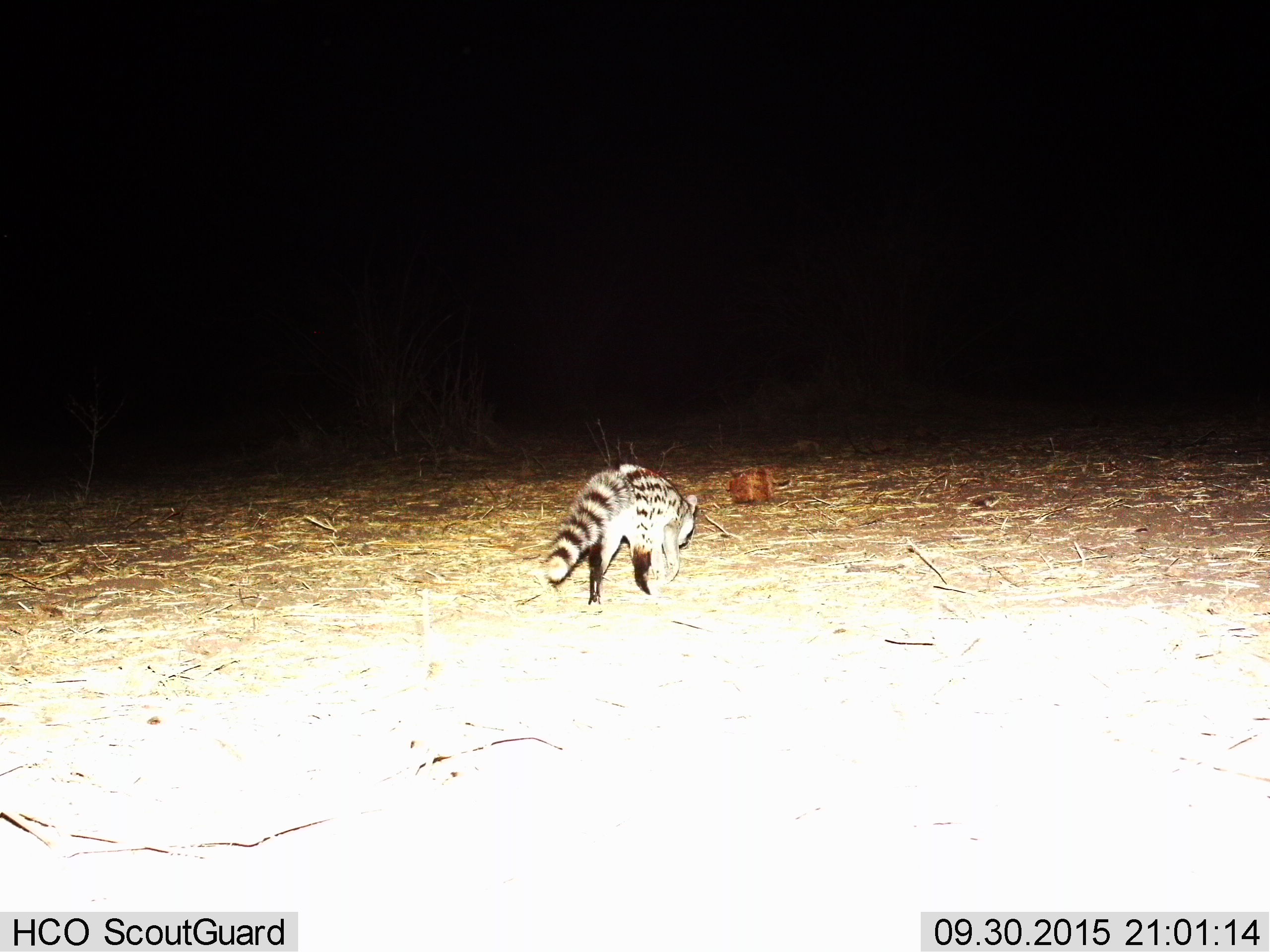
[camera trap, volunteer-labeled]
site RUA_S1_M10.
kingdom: Animalia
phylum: Chordata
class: Mammalia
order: Carnivora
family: Viverridae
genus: Genetta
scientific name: Genetta genetta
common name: small-spotted genet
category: genetcommonsmallspotted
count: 1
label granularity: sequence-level